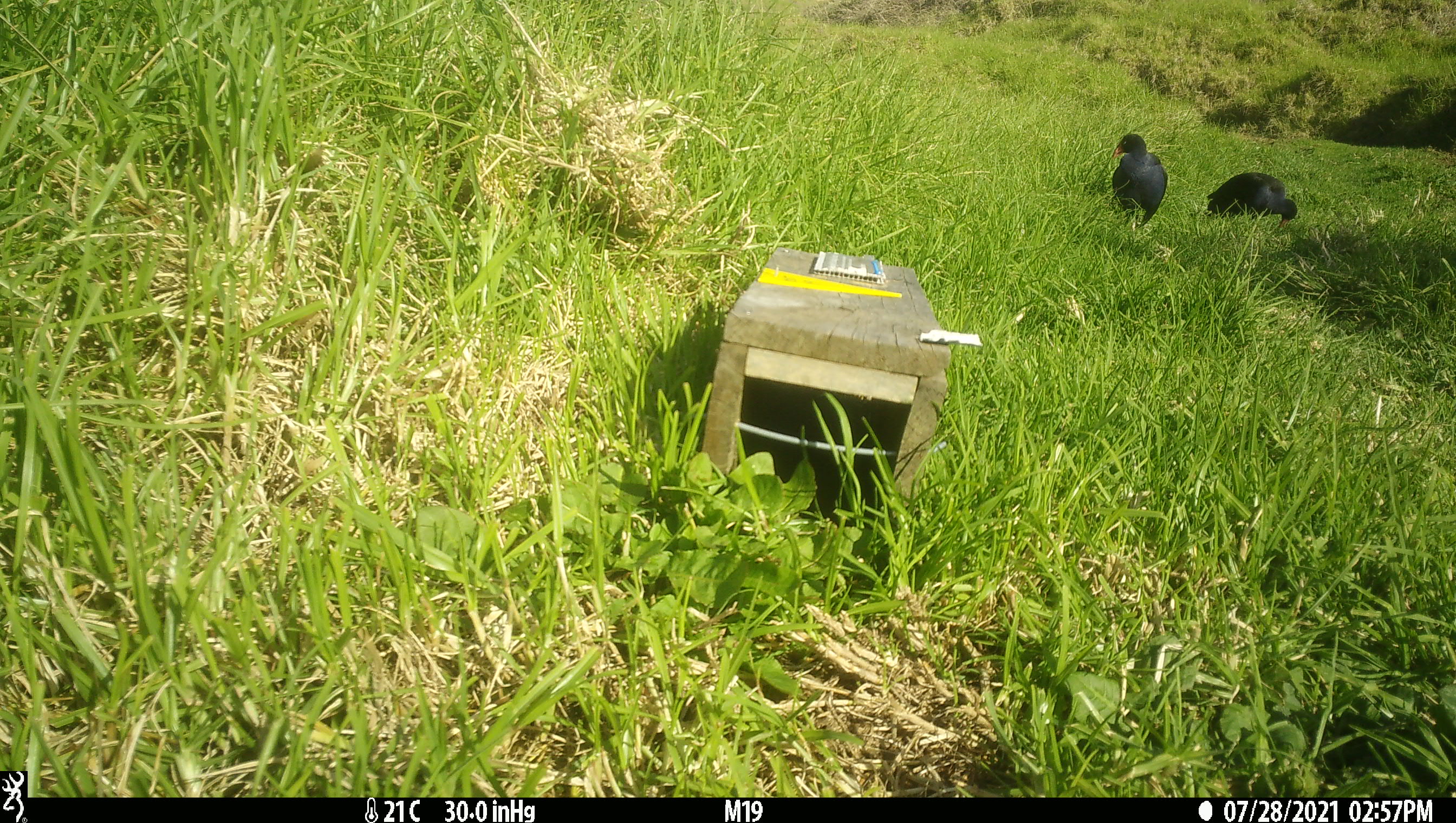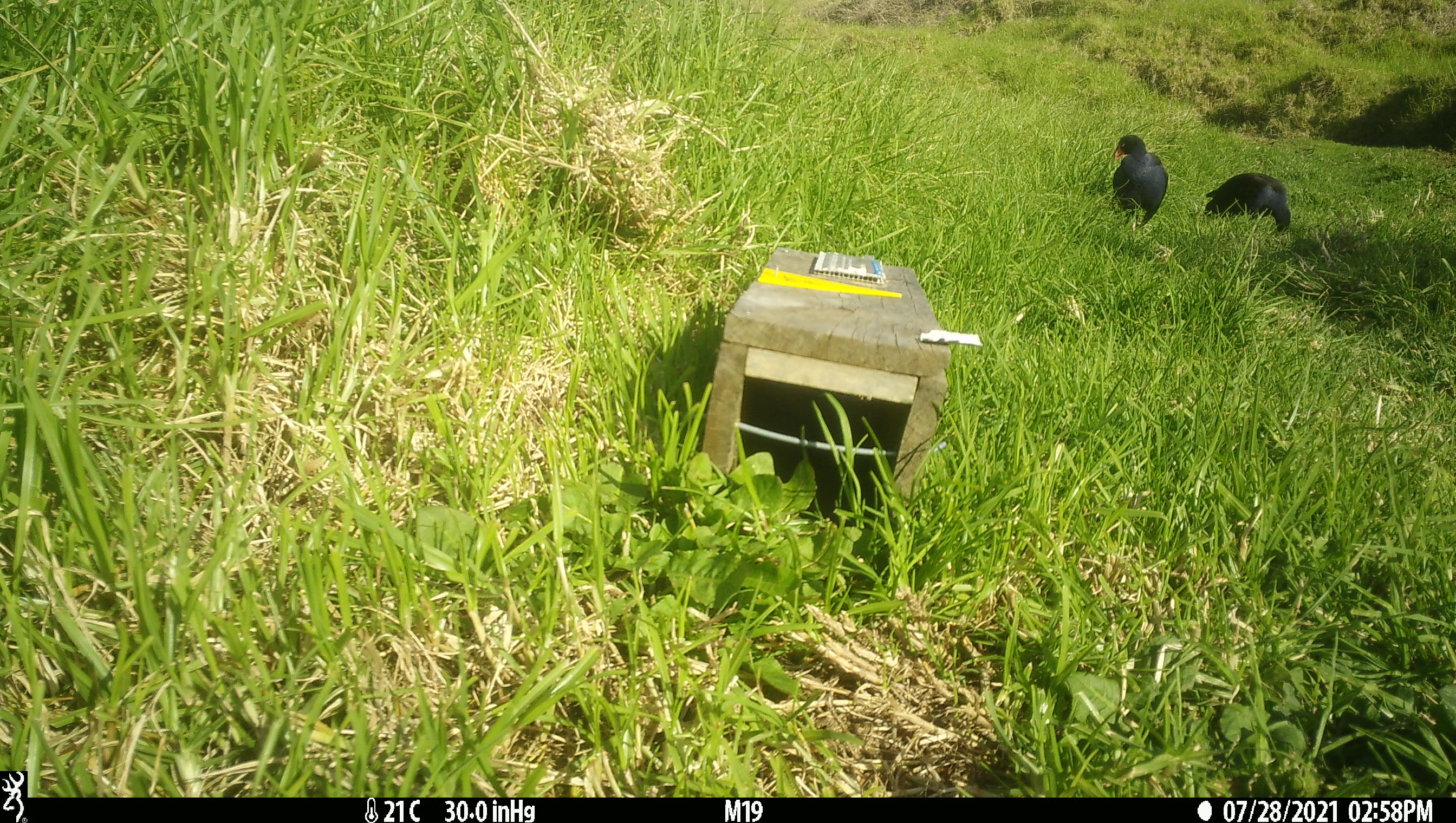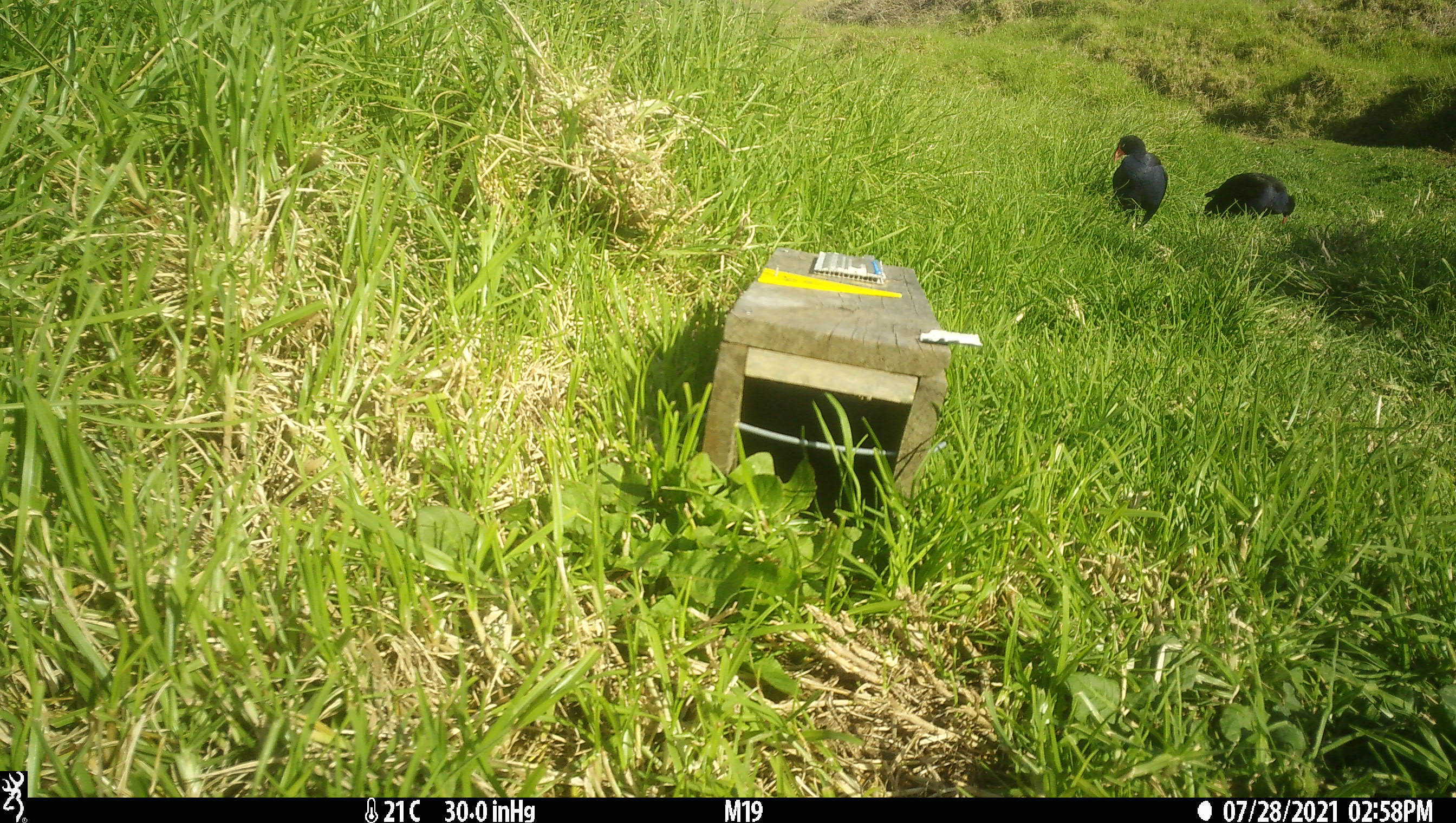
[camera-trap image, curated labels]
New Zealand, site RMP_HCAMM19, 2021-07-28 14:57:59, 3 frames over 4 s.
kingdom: Animalia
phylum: Chordata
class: Aves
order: Gruiformes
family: Rallidae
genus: Porphyrio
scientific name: Porphyrio melanotus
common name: australasian swamphen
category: pukeko